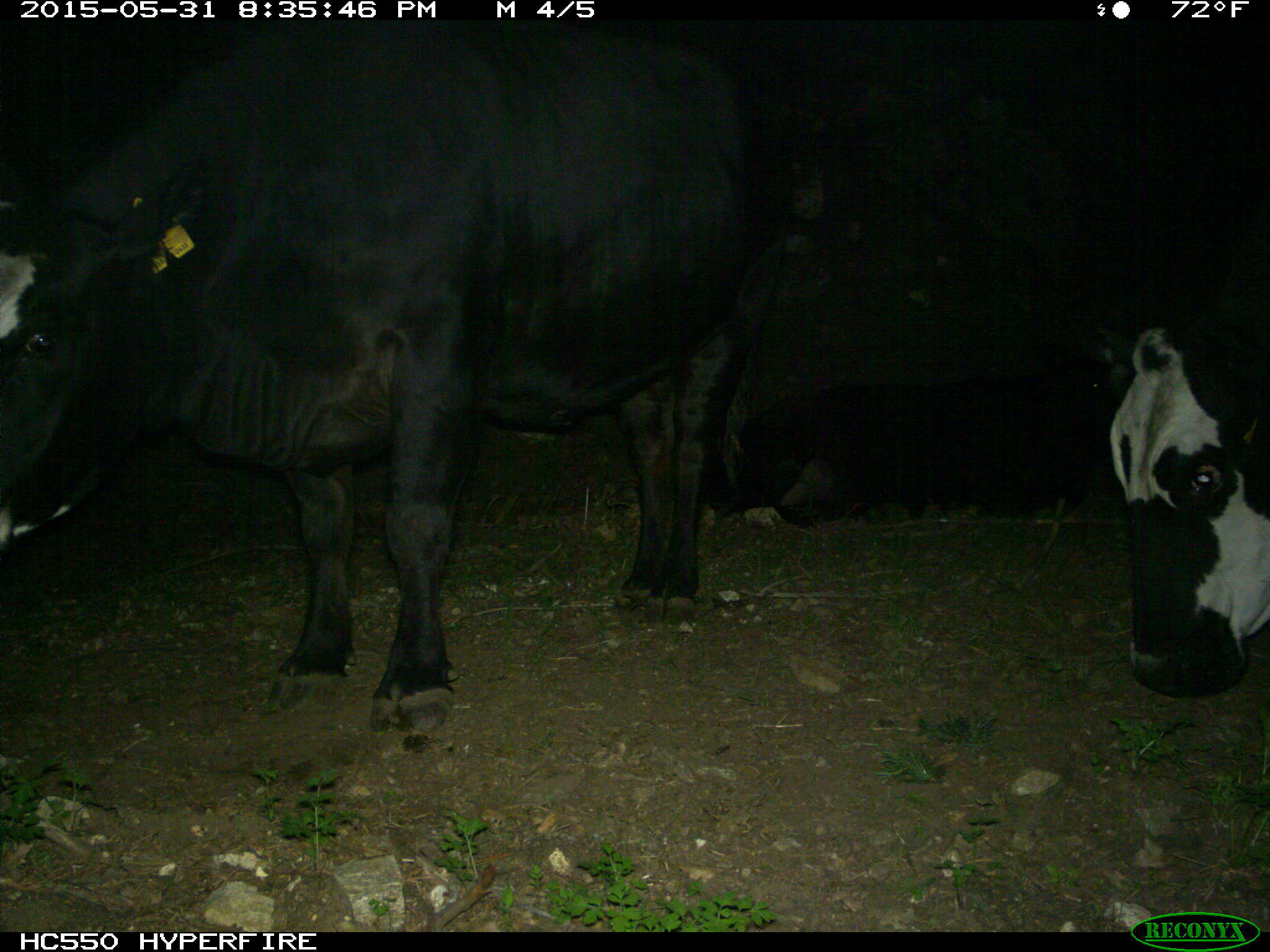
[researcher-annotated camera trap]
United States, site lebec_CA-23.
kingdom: Animalia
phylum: Chordata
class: Mammalia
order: Artiodactyla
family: Bovidae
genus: Bos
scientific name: Bos taurus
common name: domestic cow